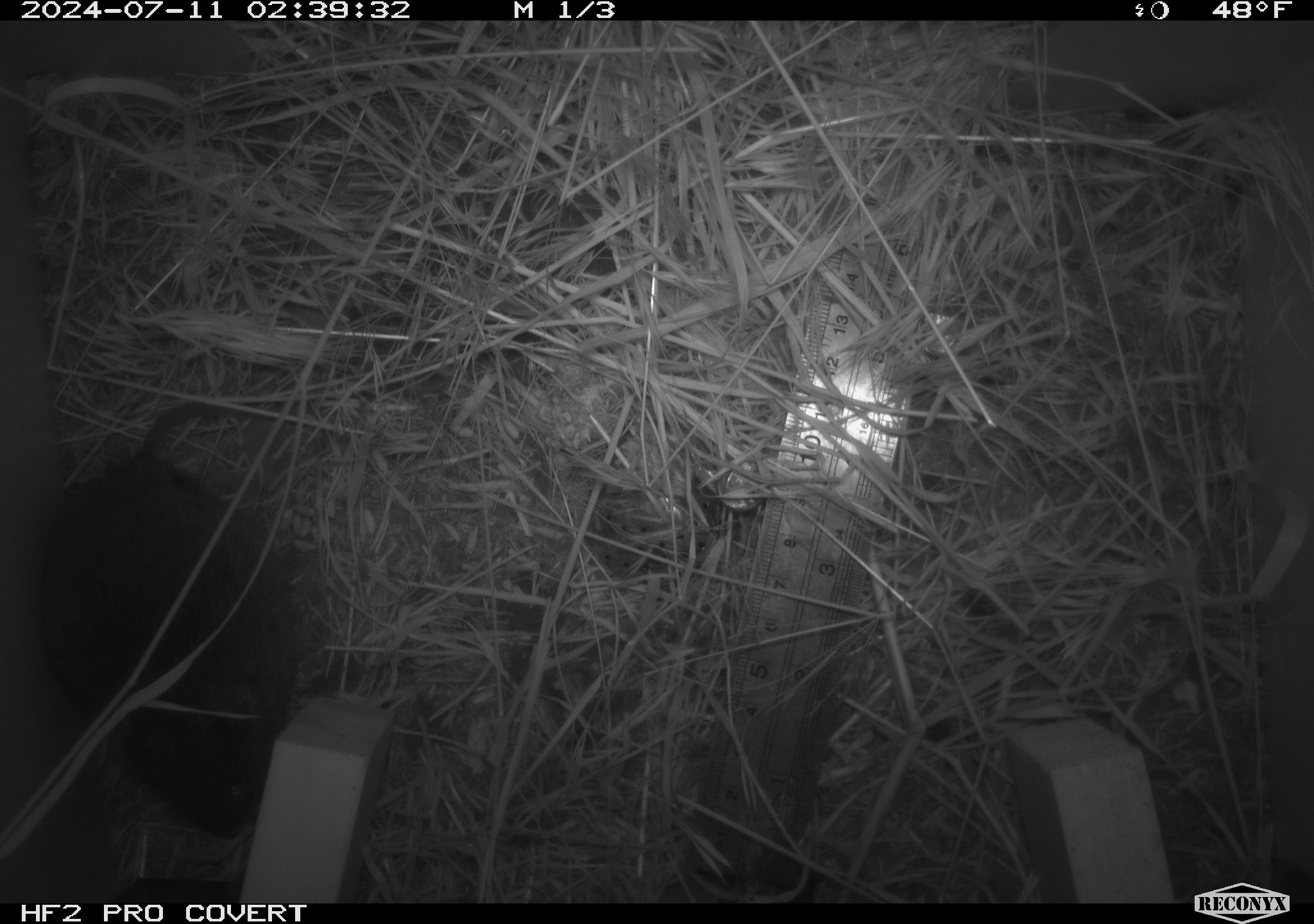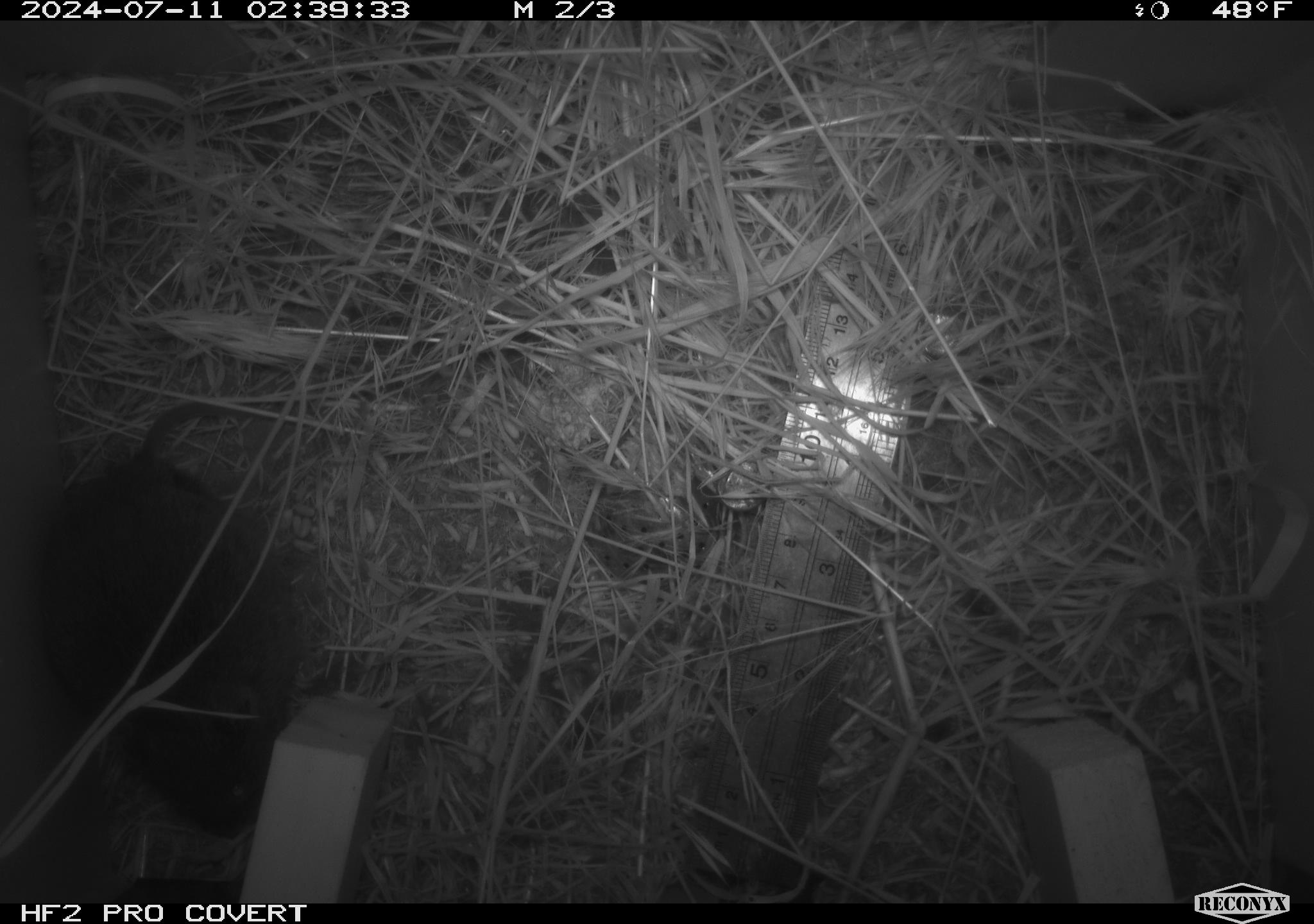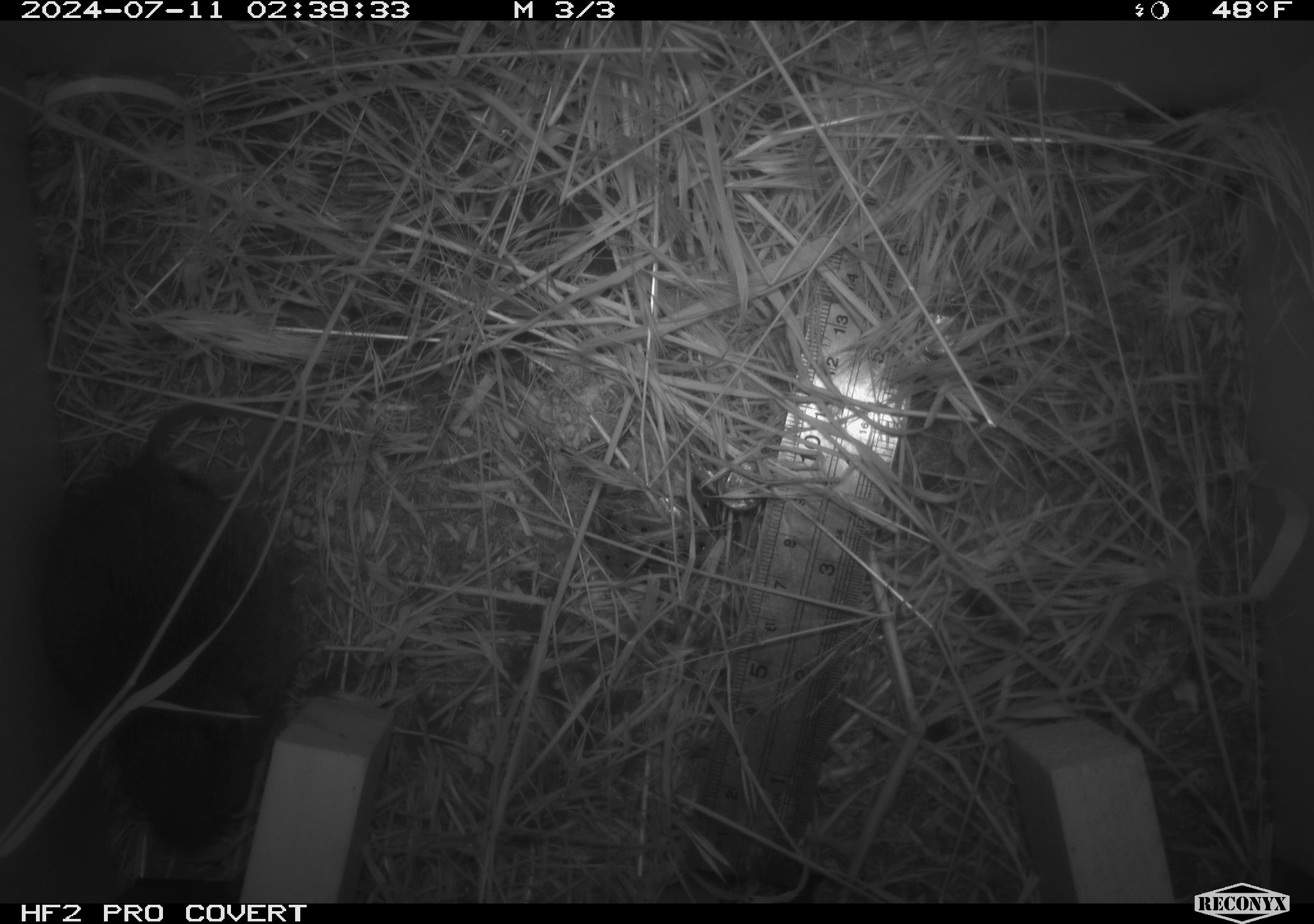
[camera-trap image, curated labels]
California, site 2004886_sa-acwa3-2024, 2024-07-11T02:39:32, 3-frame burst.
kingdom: Animalia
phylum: Chordata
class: Mammalia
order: Rodentia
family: Cricetidae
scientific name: Arvicolinae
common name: voles, lemmings, and muskrats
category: arvicolinae subfamily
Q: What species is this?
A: Arvicolinae subfamily (voles, lemmings, and muskrats) (Arvicolinae).